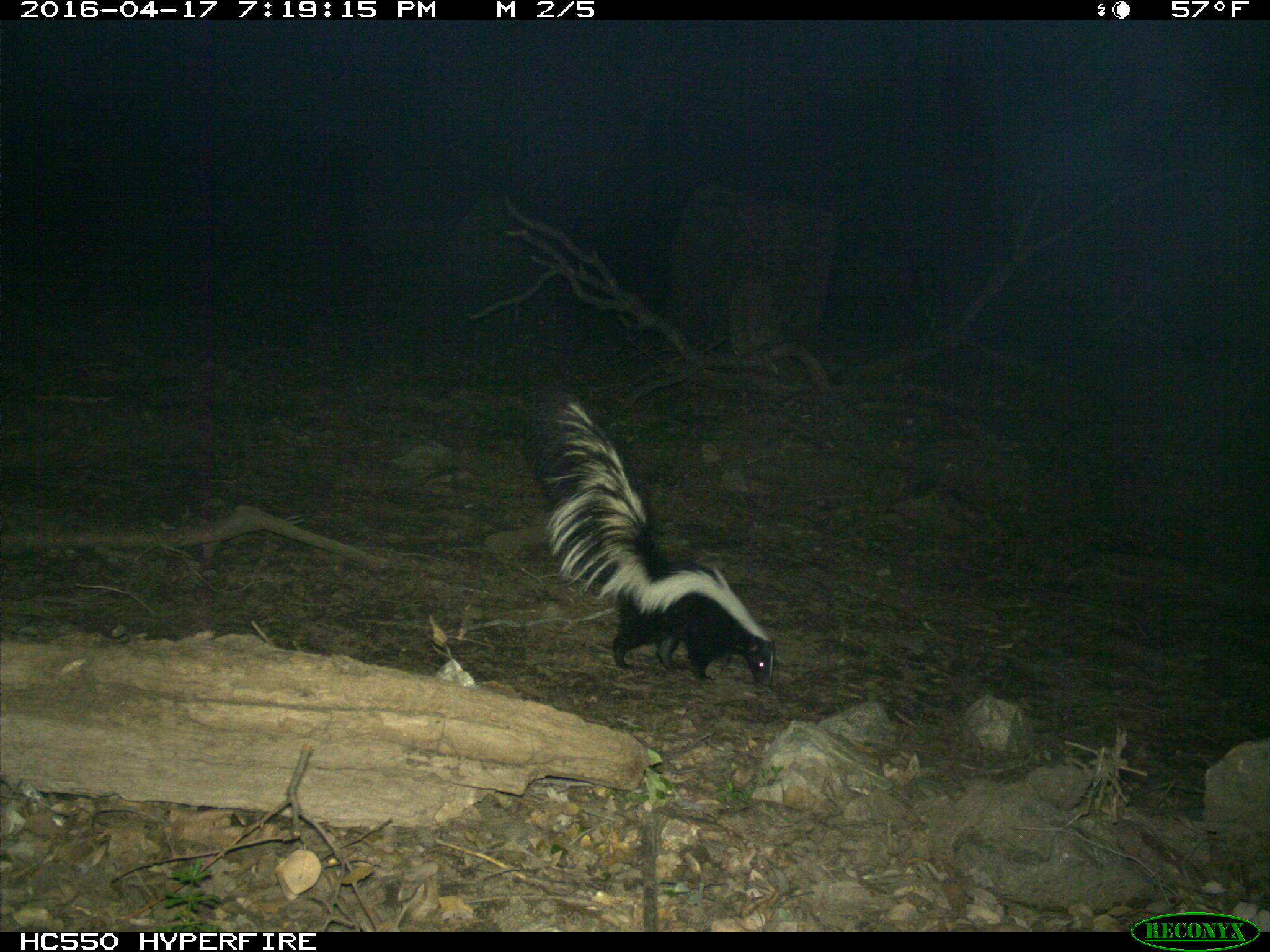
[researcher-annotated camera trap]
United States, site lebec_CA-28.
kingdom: Animalia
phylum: Chordata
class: Mammalia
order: Carnivora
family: Mephitidae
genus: Mephitis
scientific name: Mephitis mephitis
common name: striped skunk